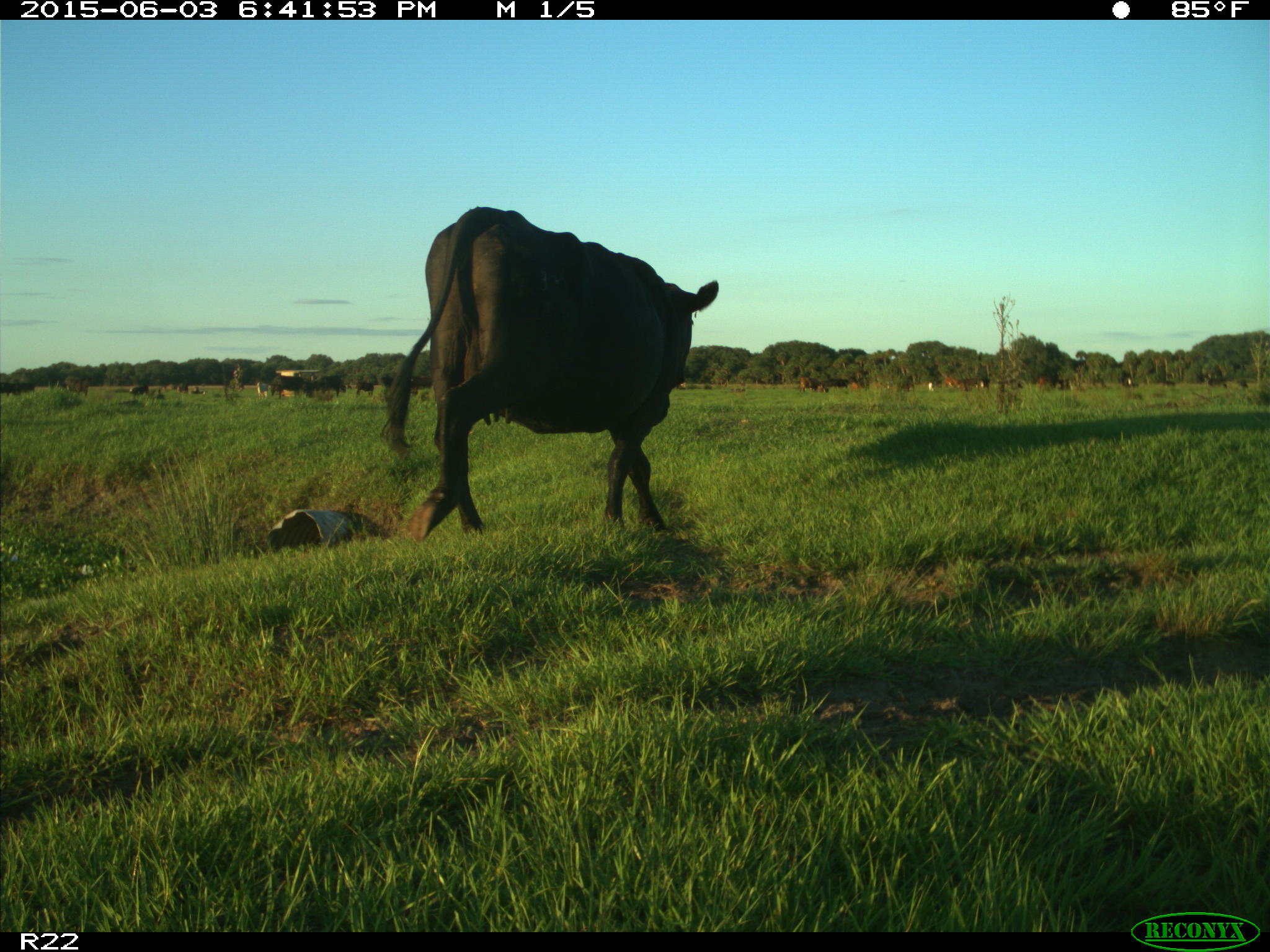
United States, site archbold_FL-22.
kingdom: Animalia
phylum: Chordata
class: Mammalia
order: Artiodactyla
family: Bovidae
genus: Bos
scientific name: Bos taurus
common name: domestic cow